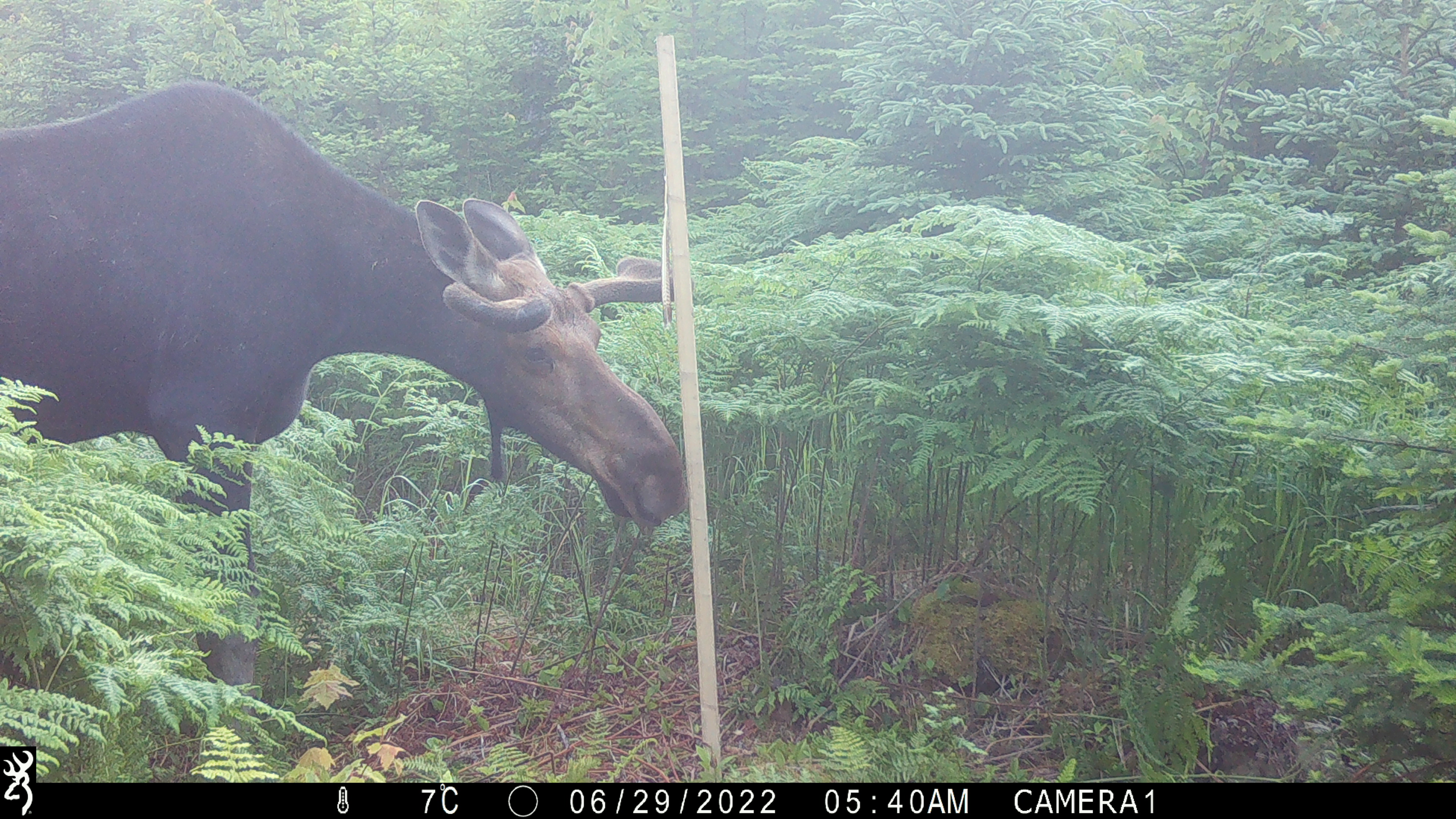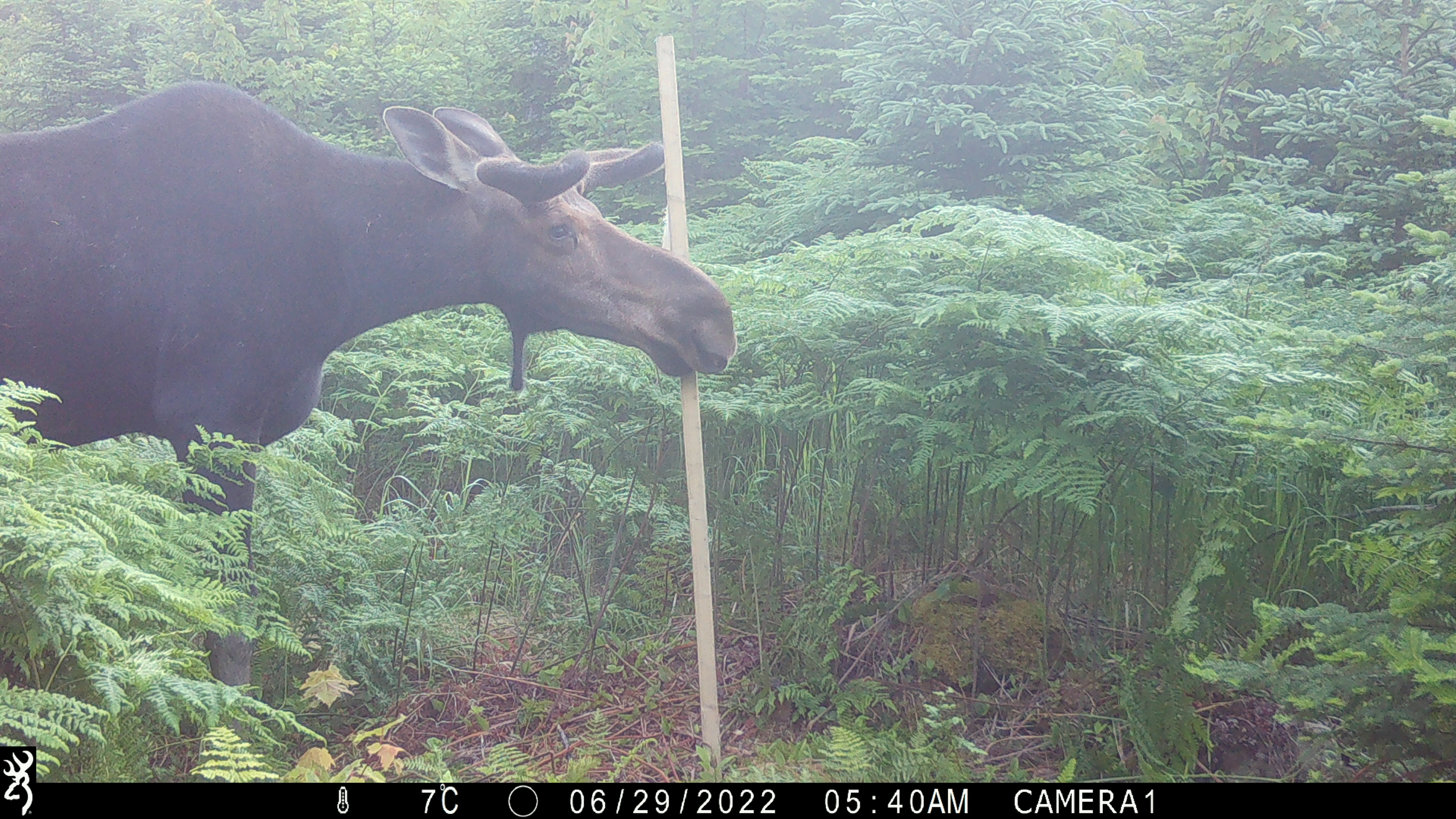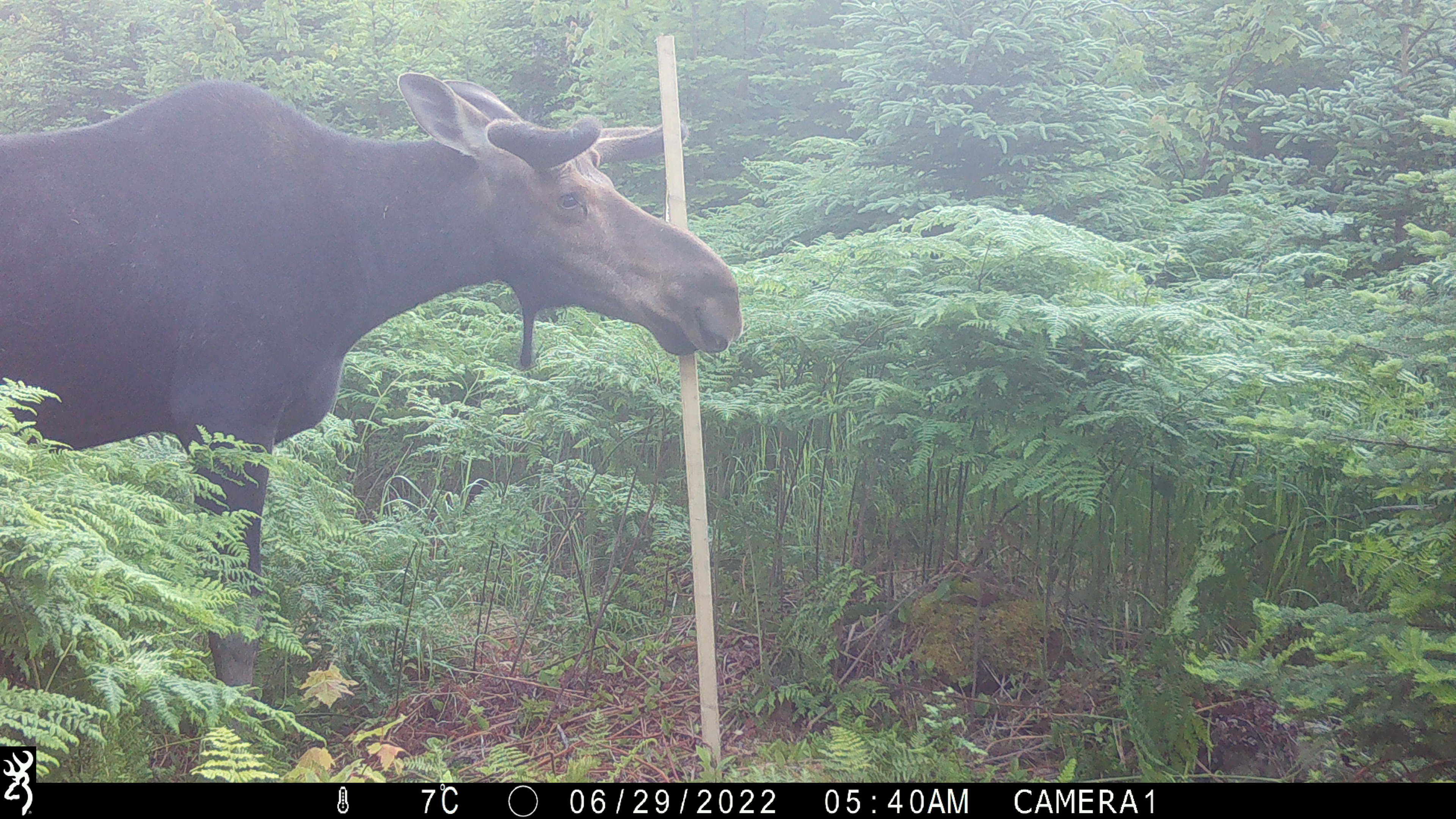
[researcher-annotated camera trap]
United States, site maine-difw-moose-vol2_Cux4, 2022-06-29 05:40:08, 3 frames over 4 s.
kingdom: Animalia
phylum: Chordata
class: Mammalia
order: Artiodactyla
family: Cervidae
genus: Alces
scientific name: Alces alces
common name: moose